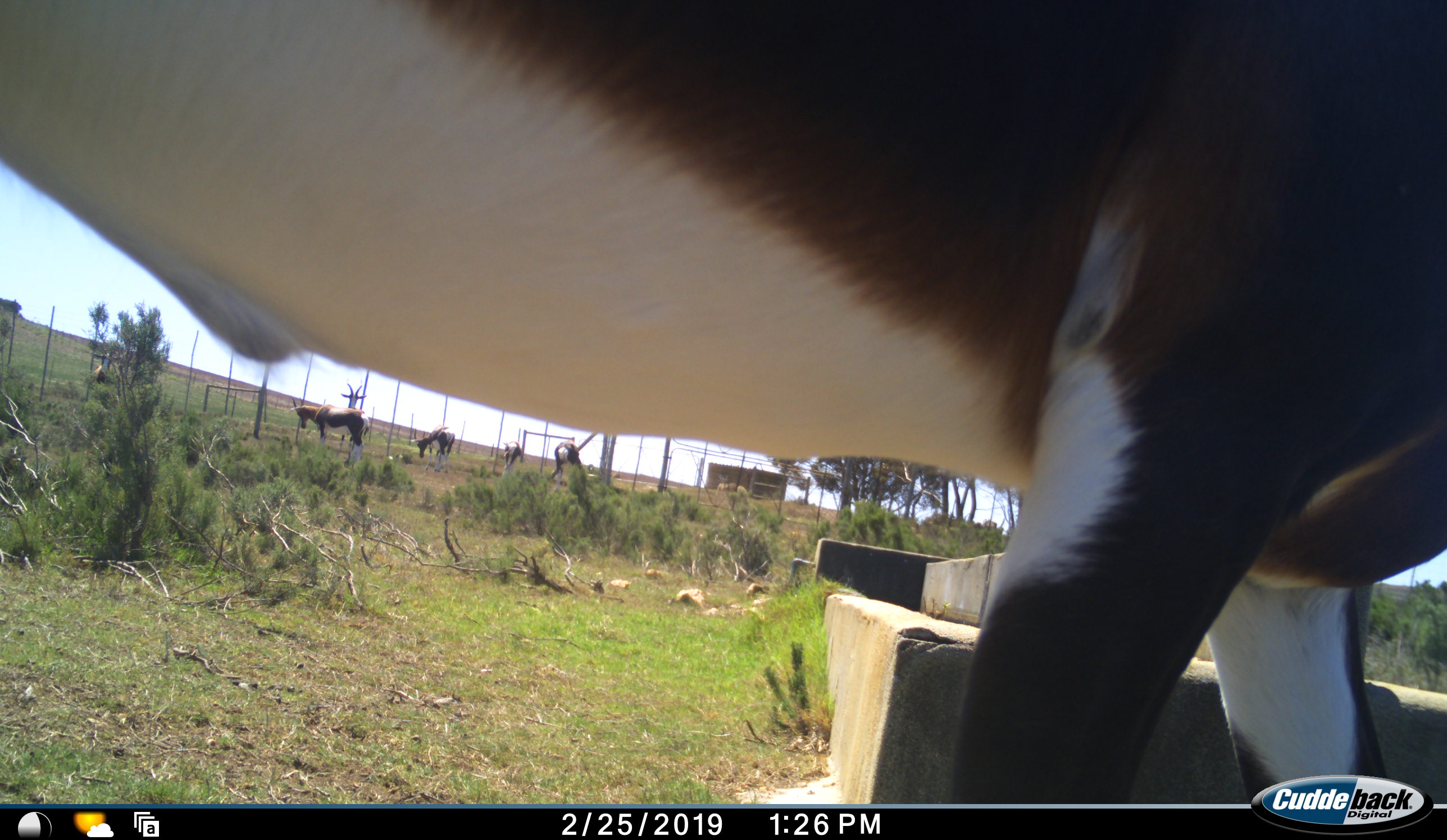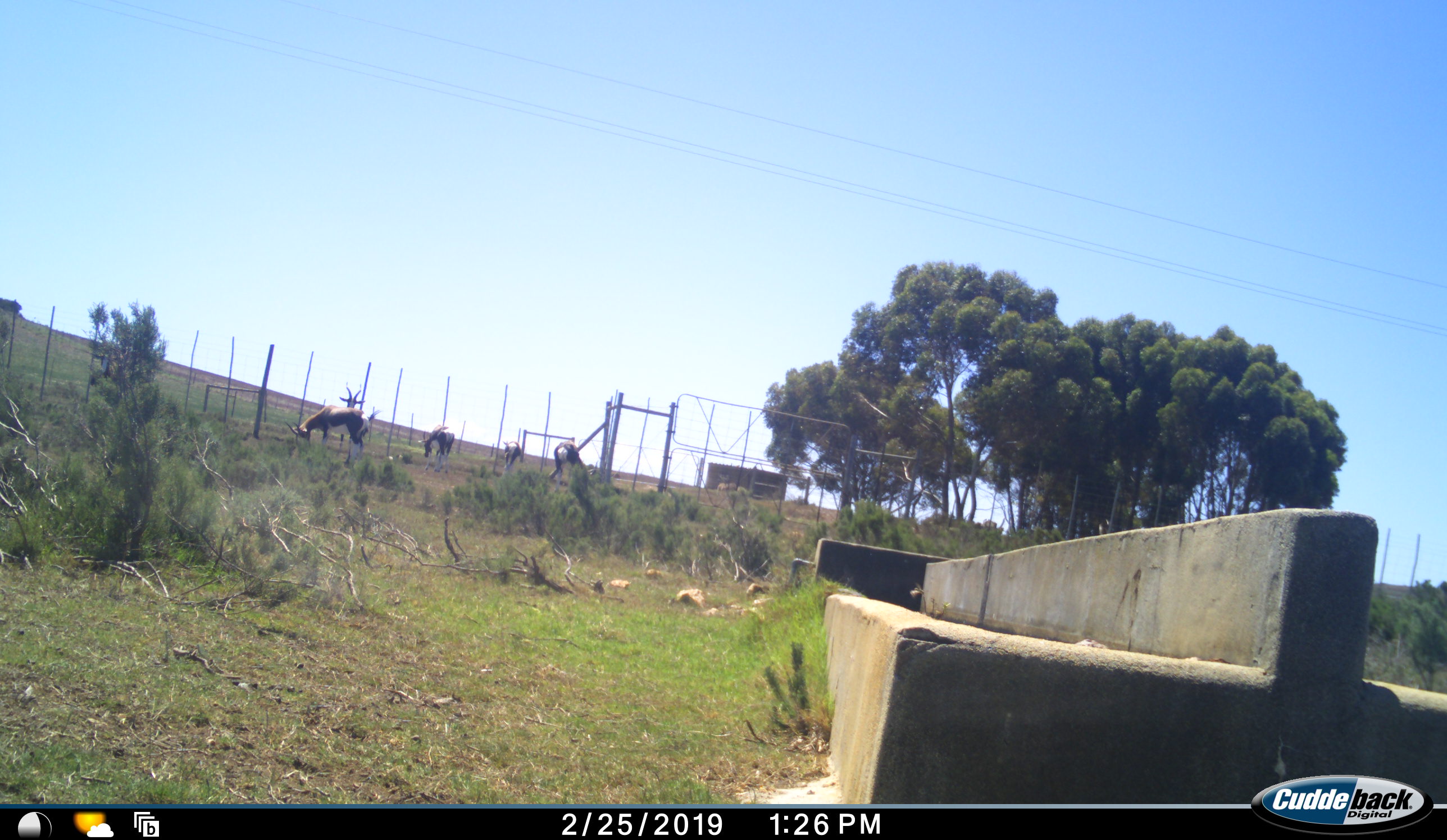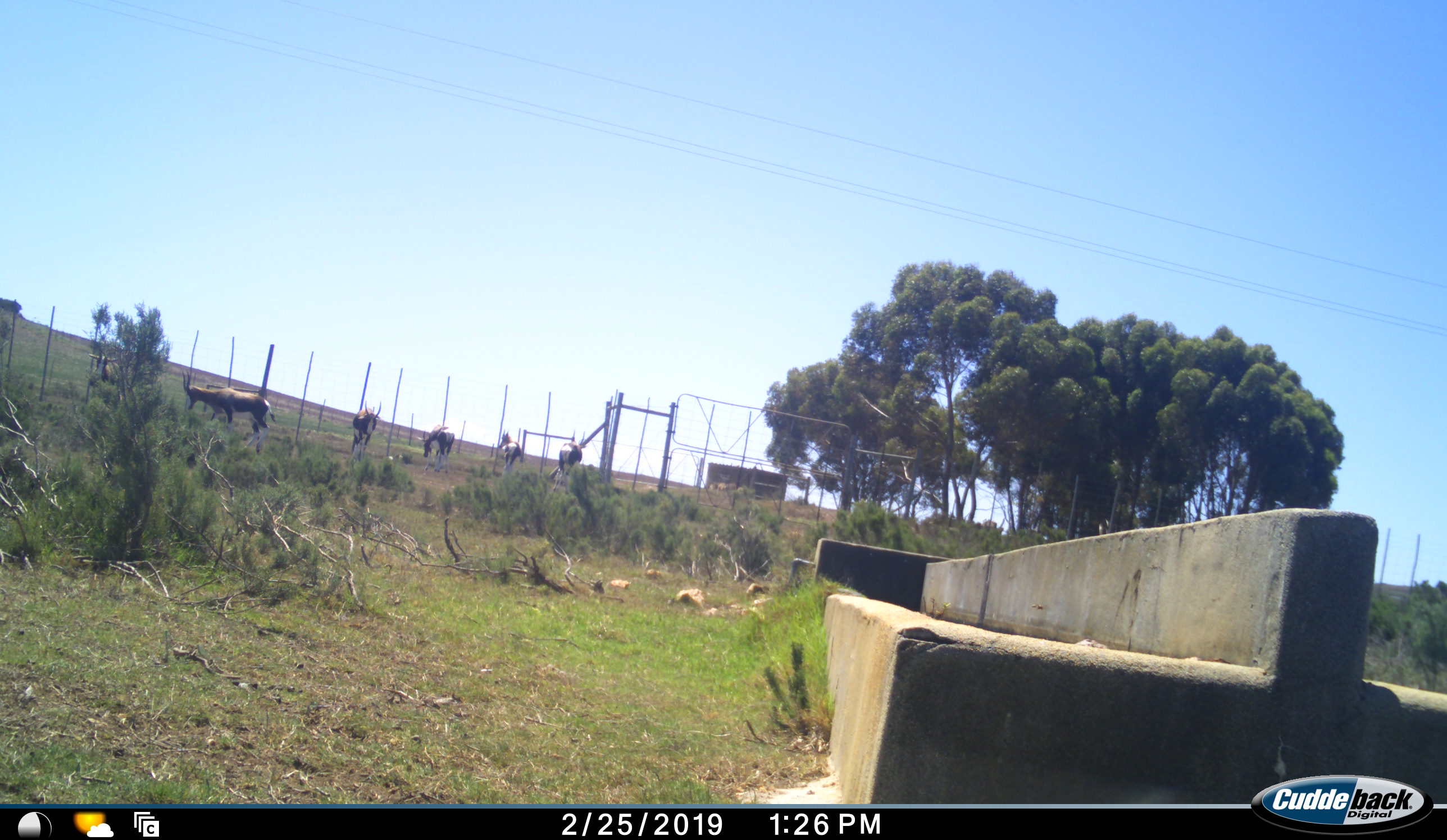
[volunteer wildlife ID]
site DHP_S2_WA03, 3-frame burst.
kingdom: Animalia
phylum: Chordata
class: Mammalia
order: Artiodactyla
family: Bovidae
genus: Damaliscus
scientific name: Damaliscus pygargus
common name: bontebok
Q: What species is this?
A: Bontebok (Damaliscus pygargus).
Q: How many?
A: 7.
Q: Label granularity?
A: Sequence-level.